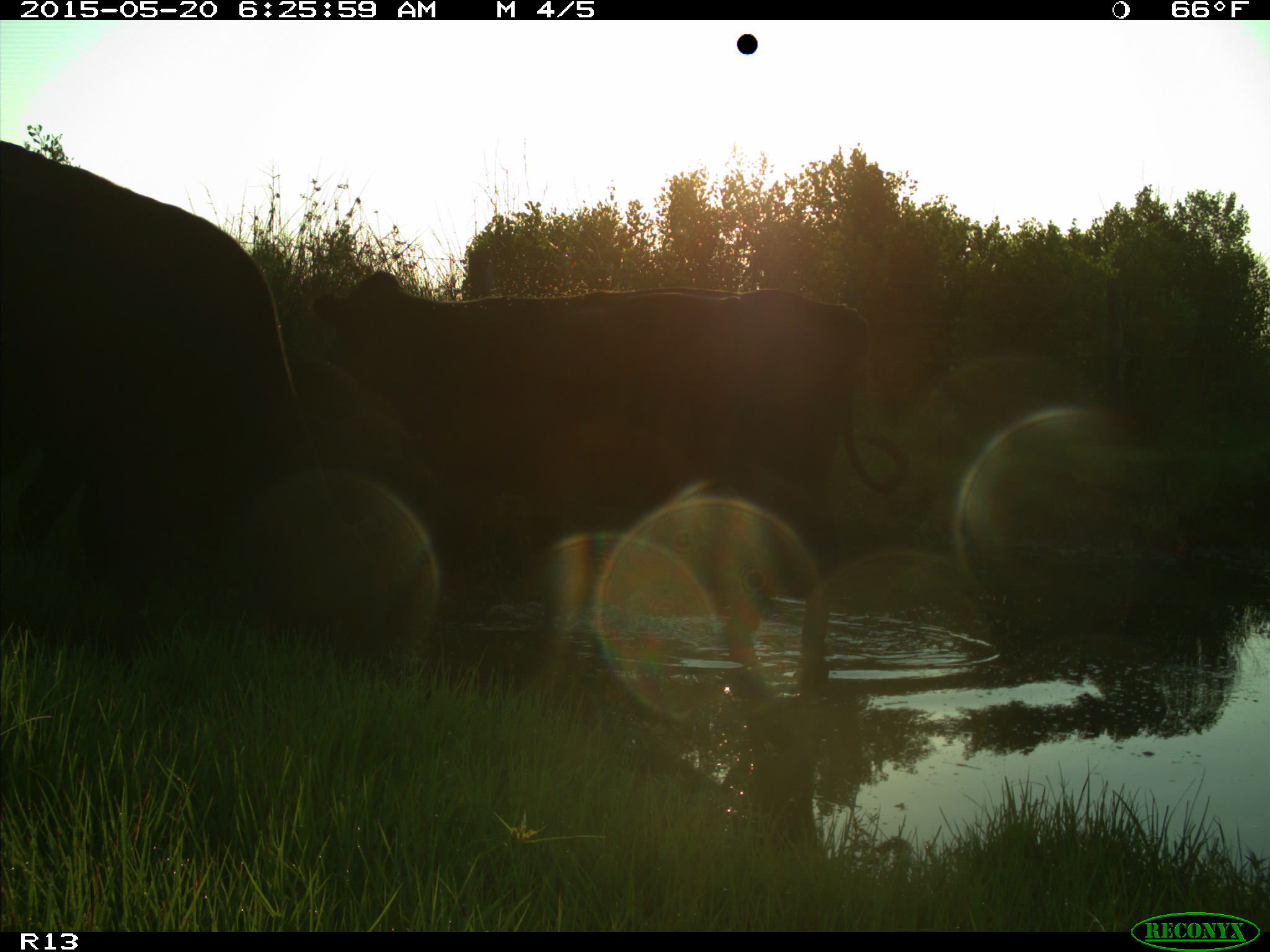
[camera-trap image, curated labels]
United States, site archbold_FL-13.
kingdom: Animalia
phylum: Chordata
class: Mammalia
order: Artiodactyla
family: Bovidae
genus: Bos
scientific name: Bos taurus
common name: domestic cow